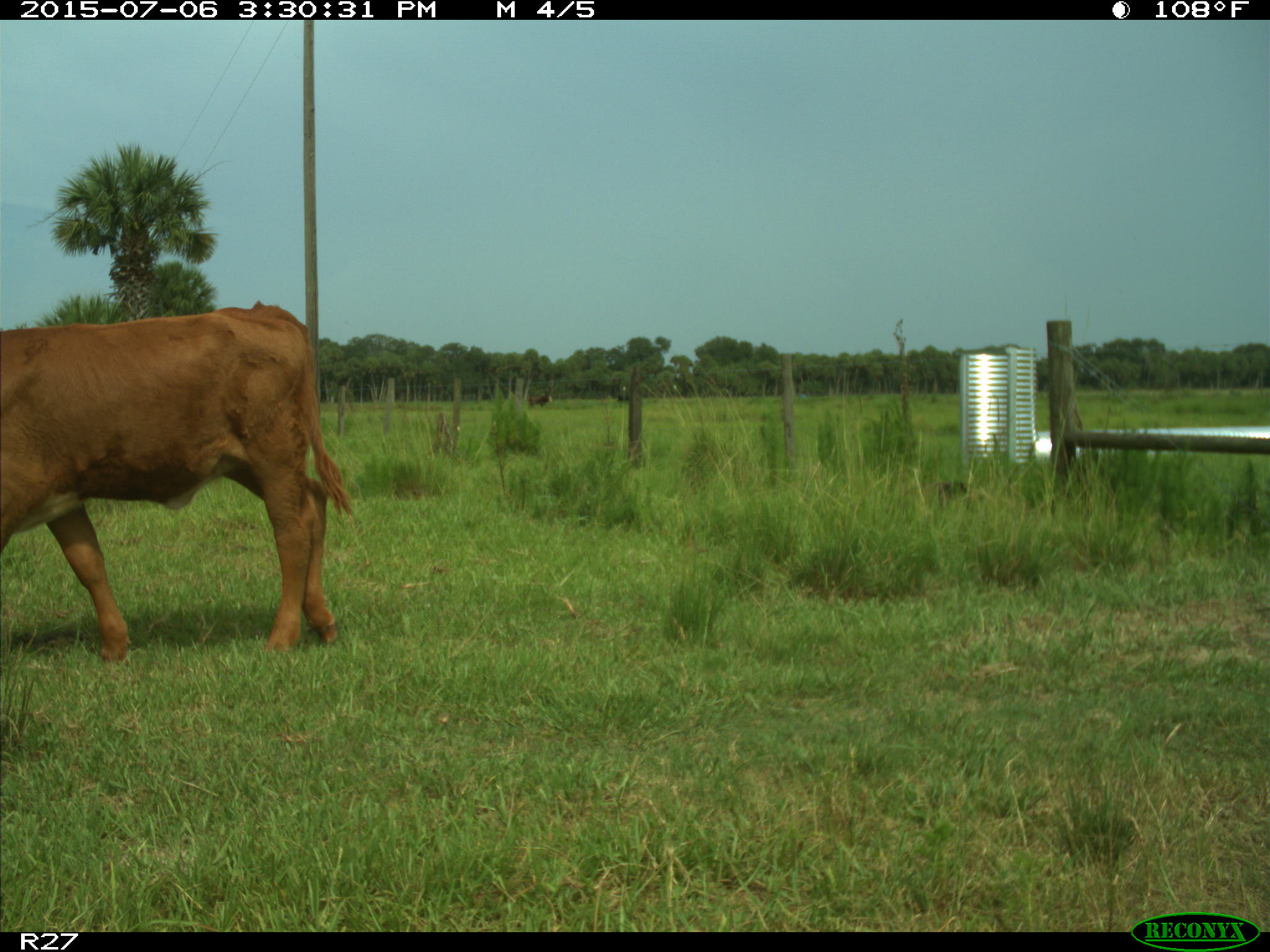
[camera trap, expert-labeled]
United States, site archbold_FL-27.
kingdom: Animalia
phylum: Chordata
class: Mammalia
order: Artiodactyla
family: Bovidae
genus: Bos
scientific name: Bos taurus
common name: domestic cow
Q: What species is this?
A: Bos taurus (domestic cow).